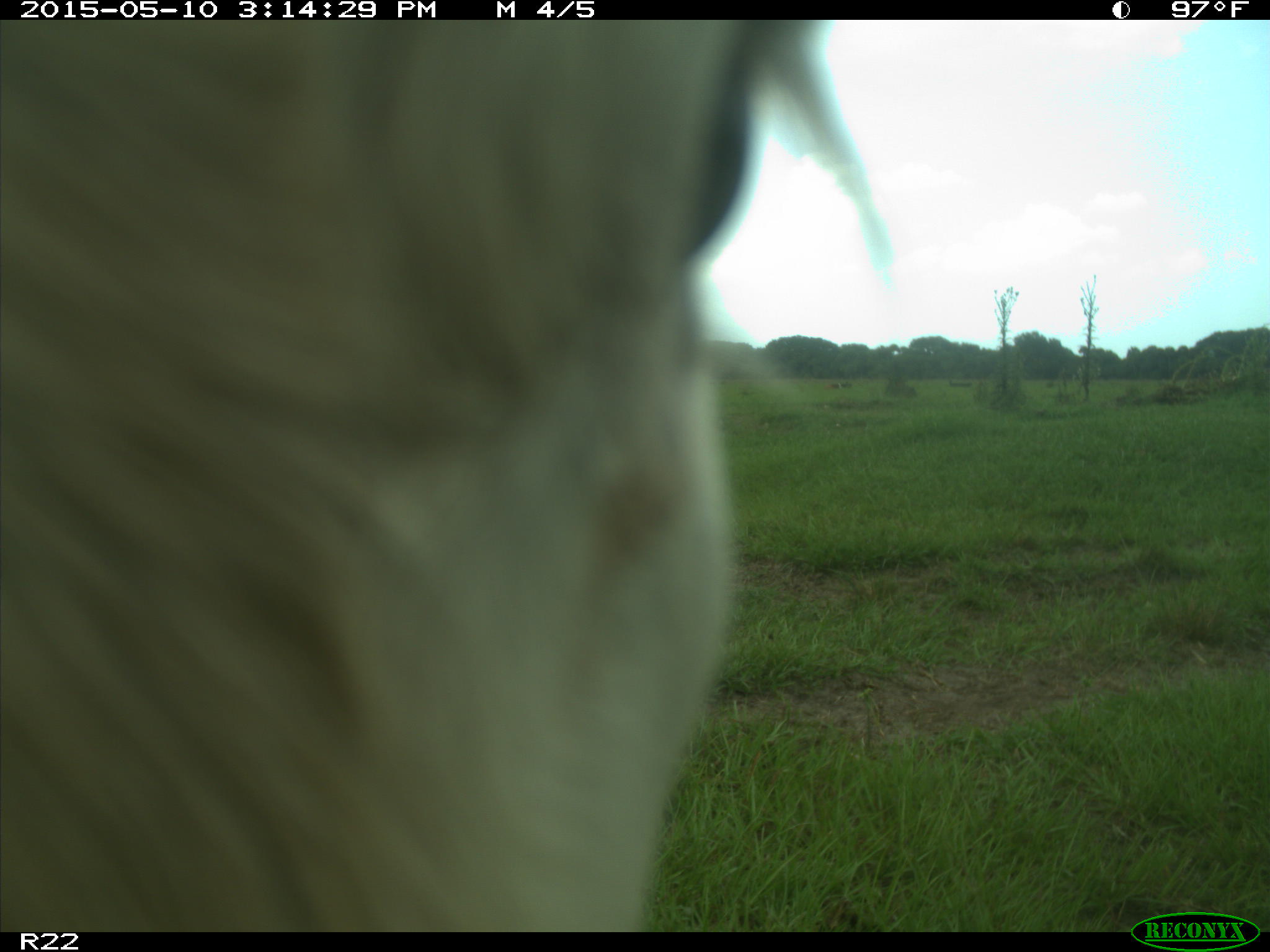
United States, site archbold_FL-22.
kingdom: Animalia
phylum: Chordata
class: Mammalia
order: Artiodactyla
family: Bovidae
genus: Bos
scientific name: Bos taurus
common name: domestic cow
Bos taurus (domestic cow).